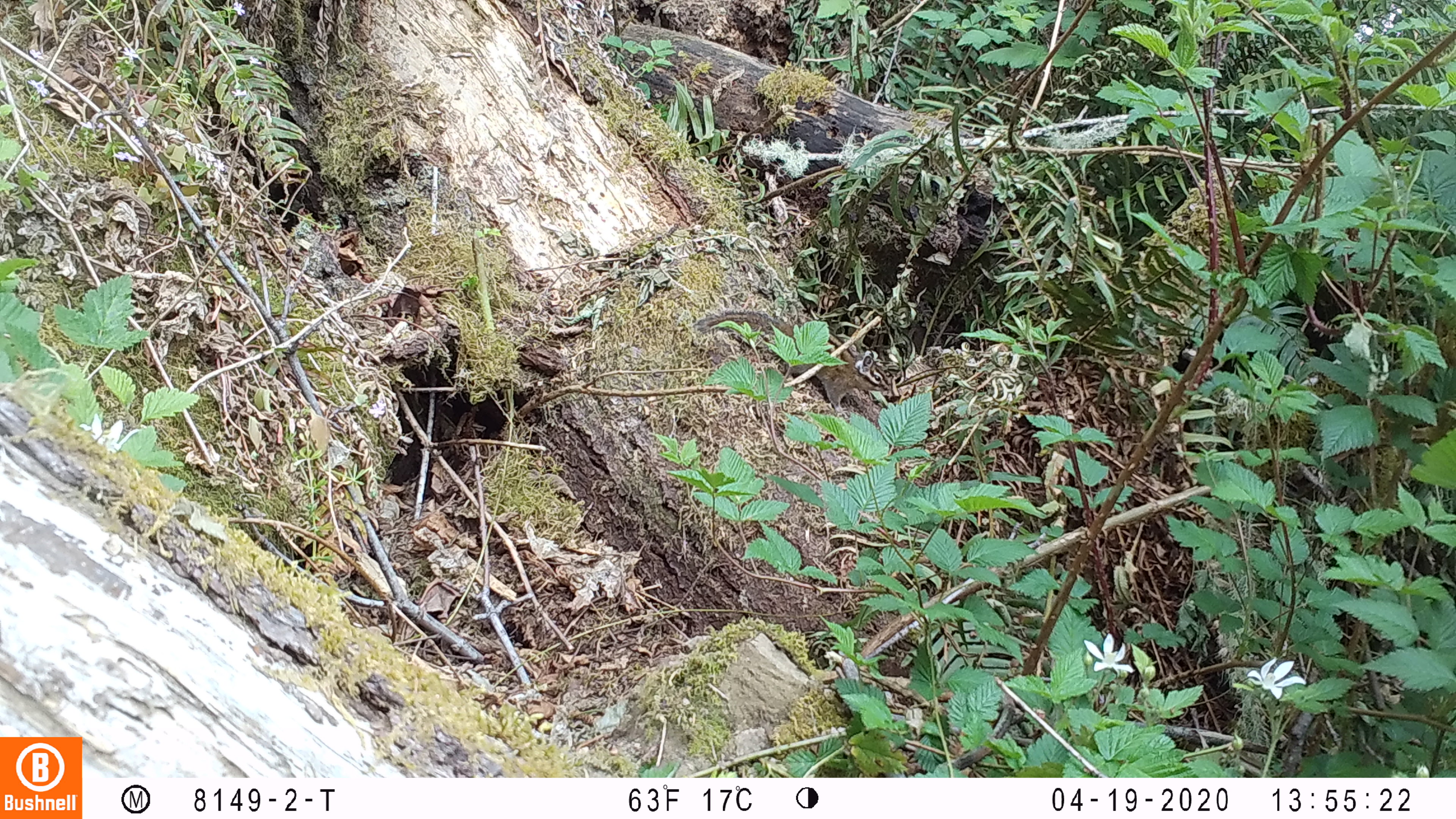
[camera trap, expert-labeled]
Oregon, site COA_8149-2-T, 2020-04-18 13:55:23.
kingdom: Animalia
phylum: Chordata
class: Mammalia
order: Rodentia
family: Sciuridae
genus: Neotamias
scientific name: Neotamias townsendii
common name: townsend's chipmunk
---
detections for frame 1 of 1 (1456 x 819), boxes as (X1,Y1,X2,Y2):
townsend's chipmunk: (696,300,893,412)